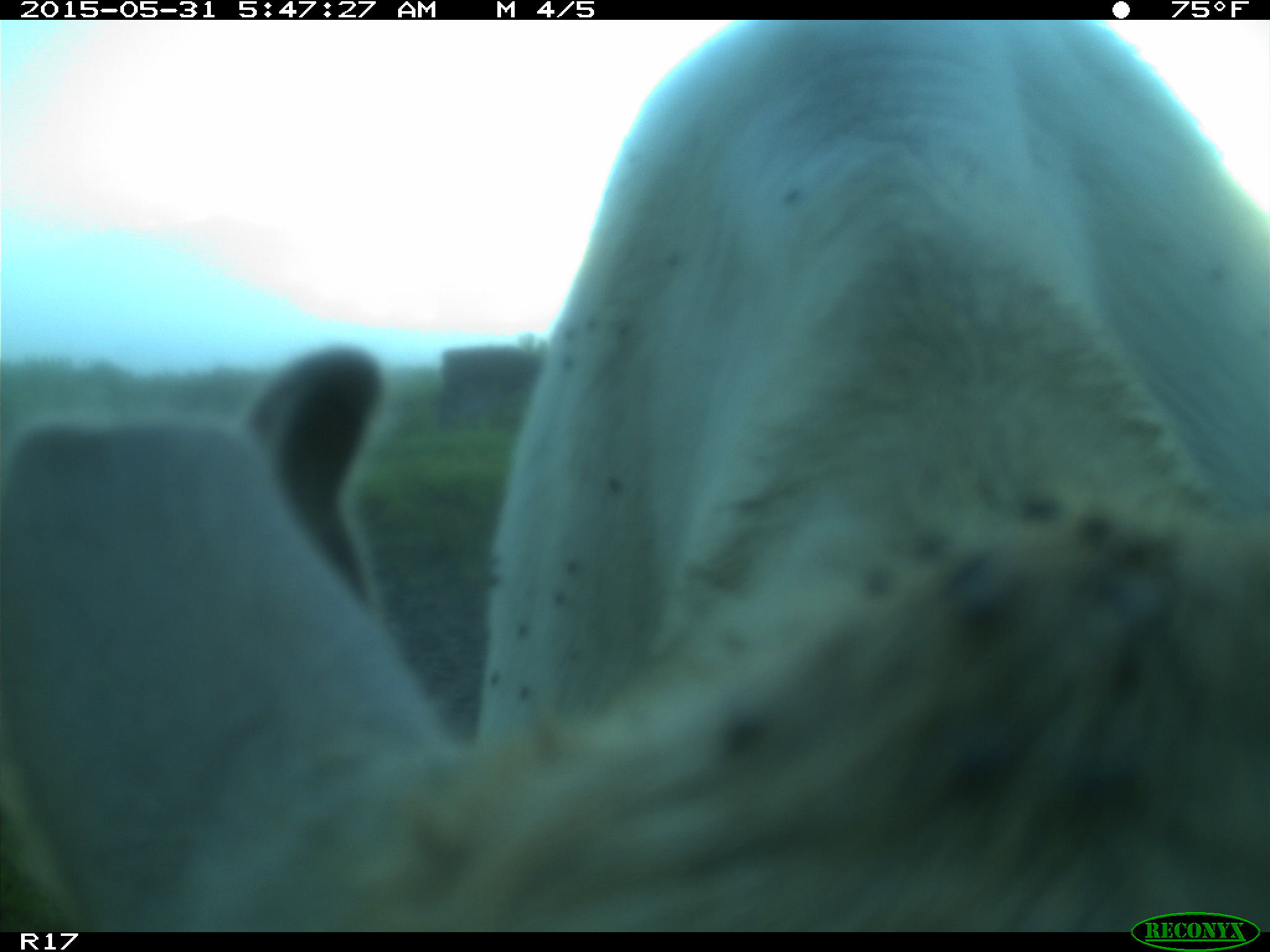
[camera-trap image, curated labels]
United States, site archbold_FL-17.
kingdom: Animalia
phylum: Chordata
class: Mammalia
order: Artiodactyla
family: Bovidae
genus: Bos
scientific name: Bos taurus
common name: domestic cow